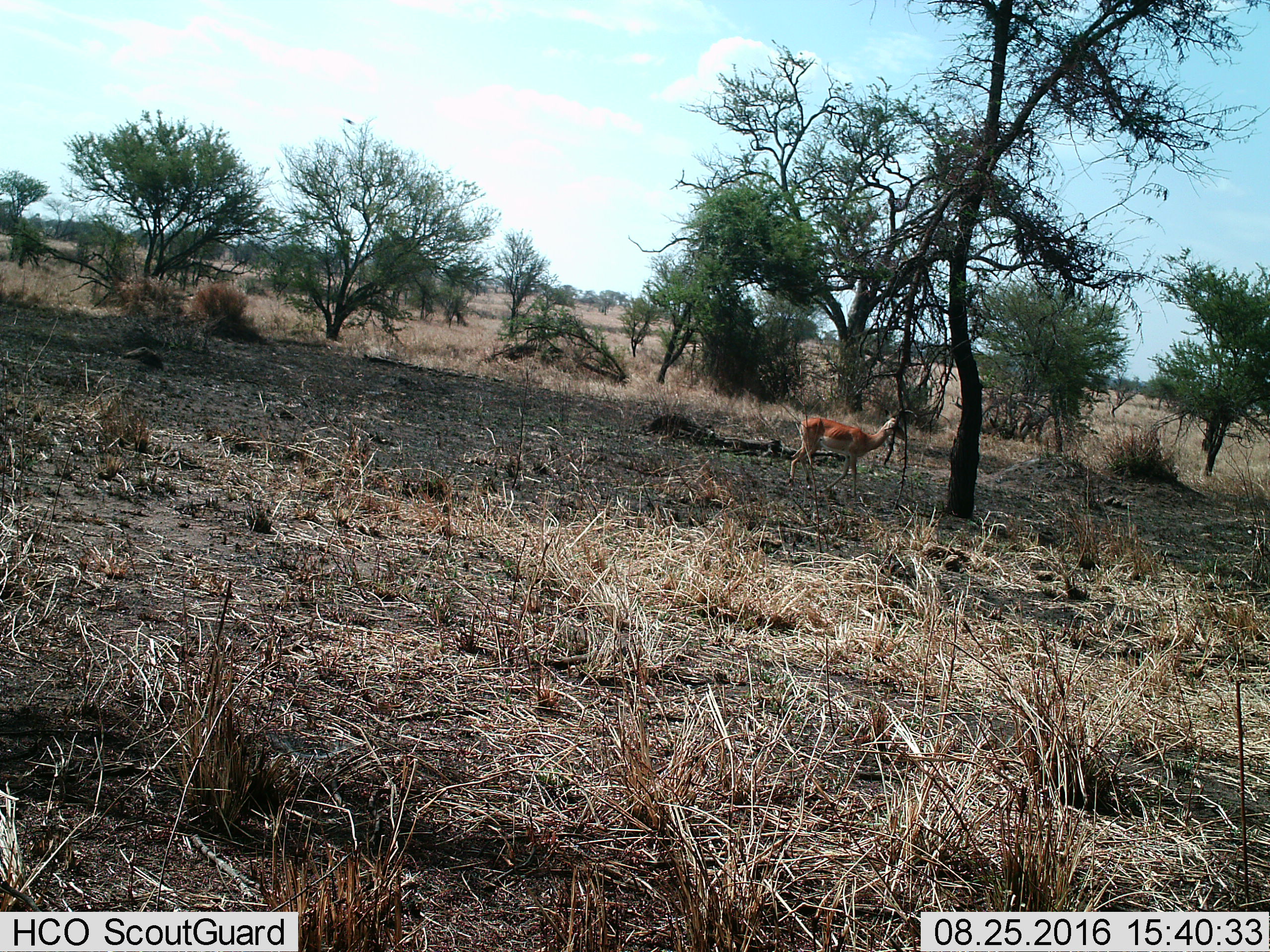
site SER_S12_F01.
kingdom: Animalia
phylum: Chordata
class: Mammalia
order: Artiodactyla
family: Bovidae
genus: Nanger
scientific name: Nanger granti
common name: grant's gazelle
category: gazellegrants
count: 1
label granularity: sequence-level